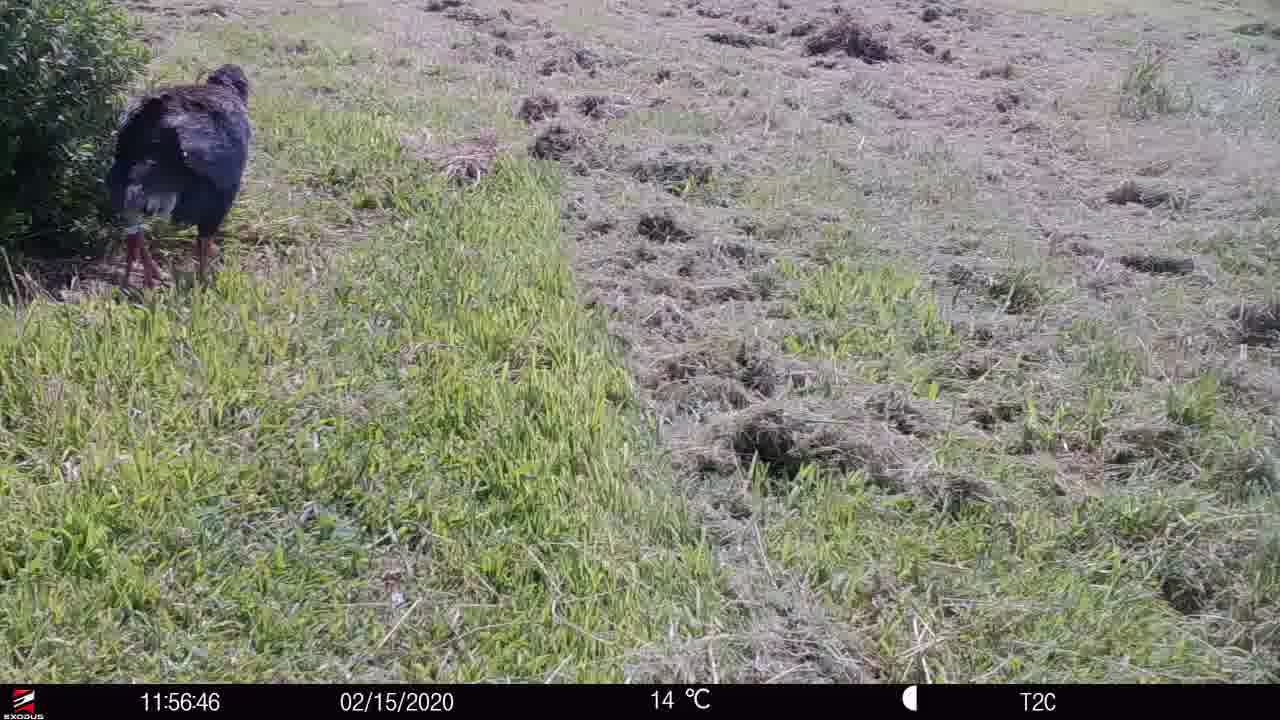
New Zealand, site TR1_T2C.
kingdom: Animalia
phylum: Chordata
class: Aves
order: Gruiformes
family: Rallidae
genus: Porphyrio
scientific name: Porphyrio mantelli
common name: takahe